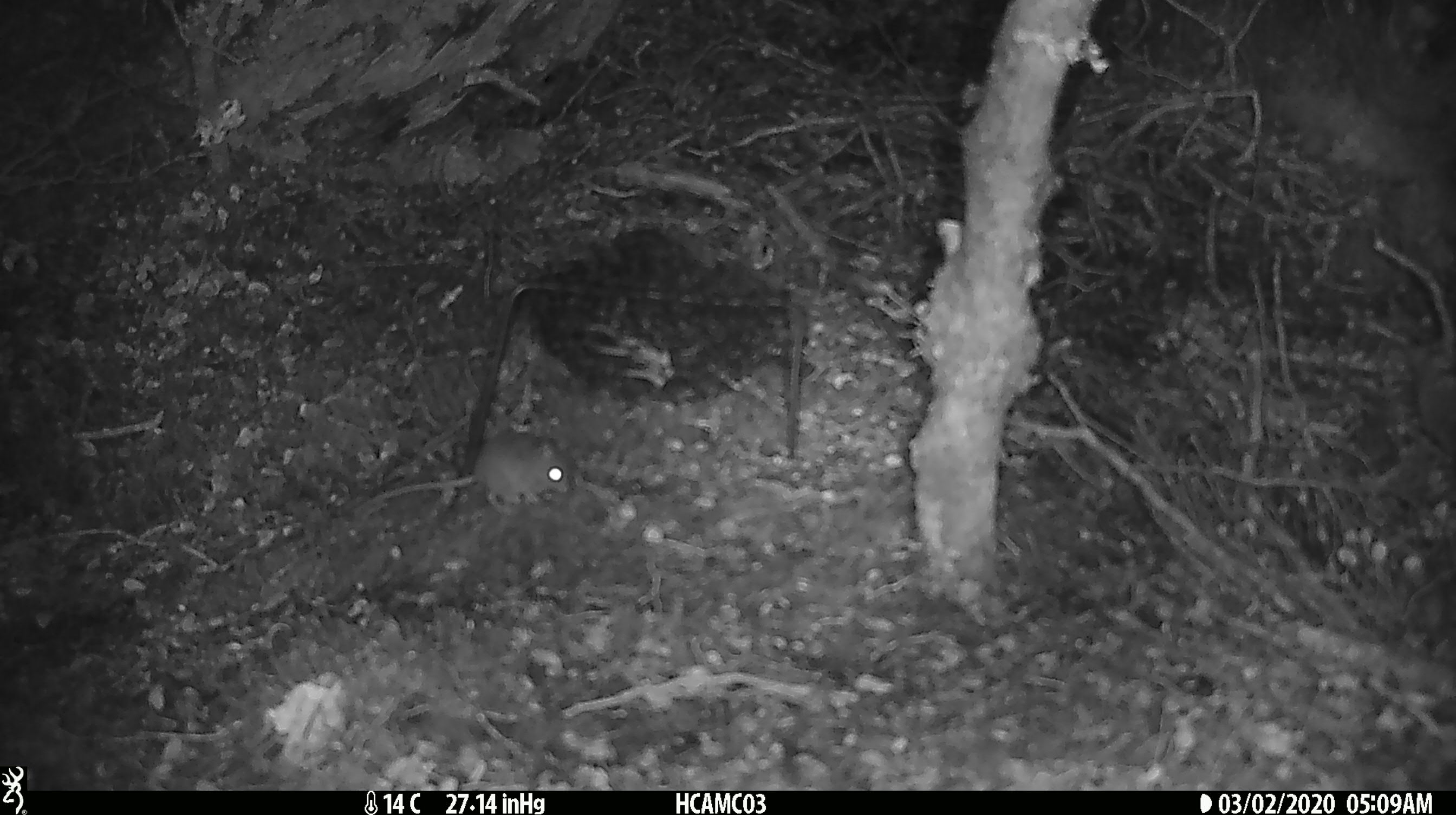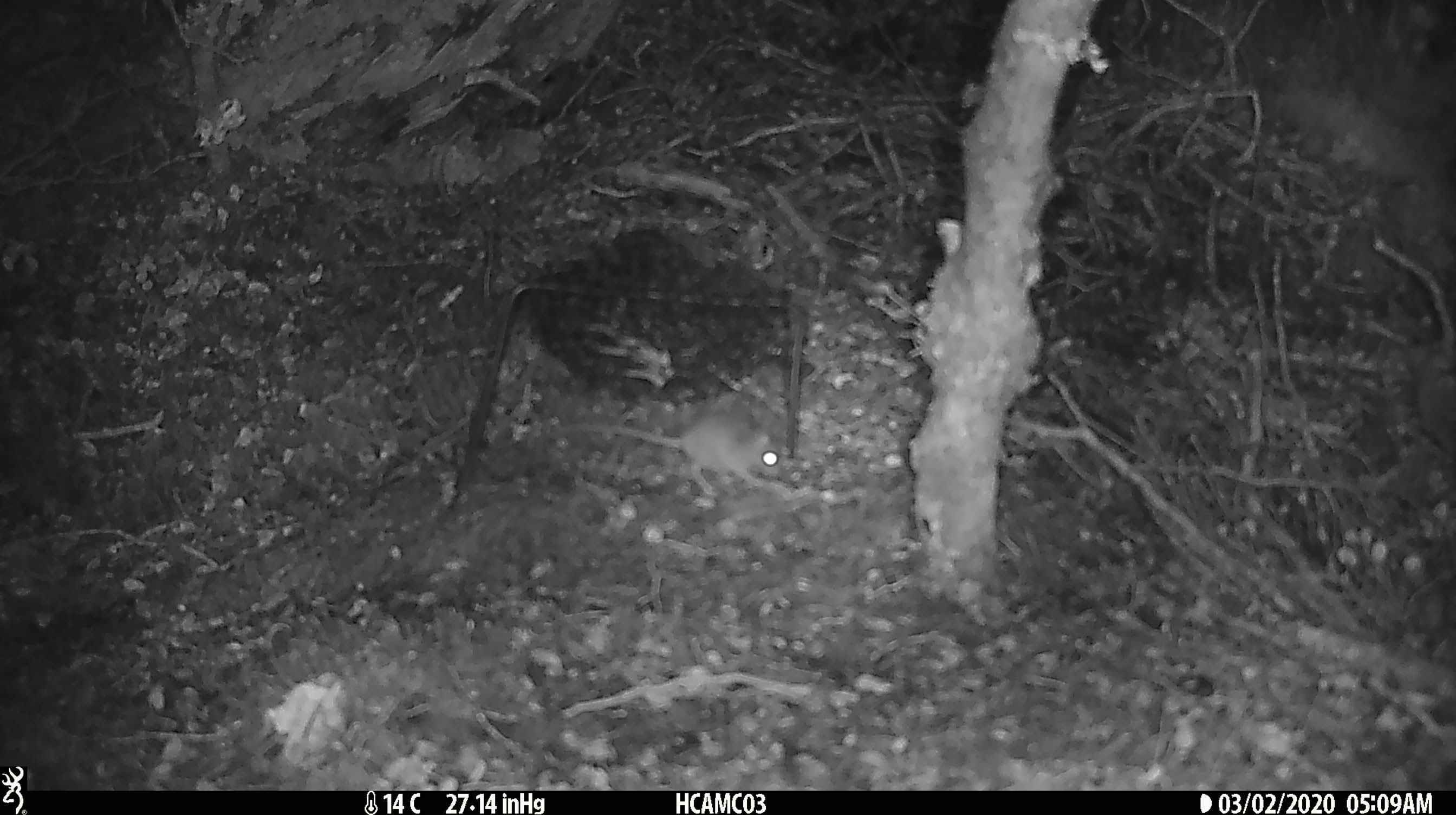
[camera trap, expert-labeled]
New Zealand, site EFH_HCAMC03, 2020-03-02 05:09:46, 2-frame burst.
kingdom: Animalia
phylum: Chordata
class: Mammalia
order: Rodentia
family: Muridae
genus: Mus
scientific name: Mus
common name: mouse